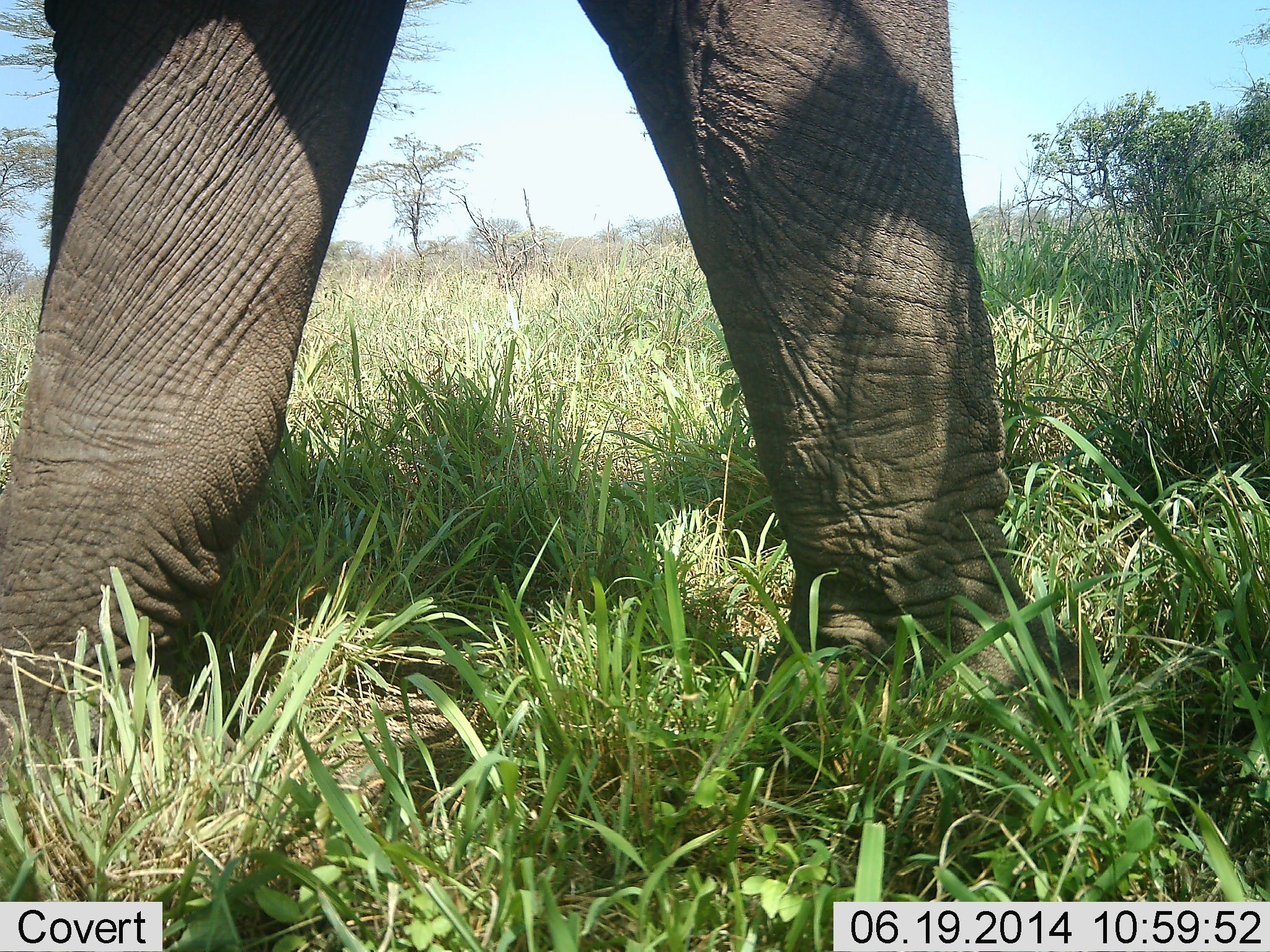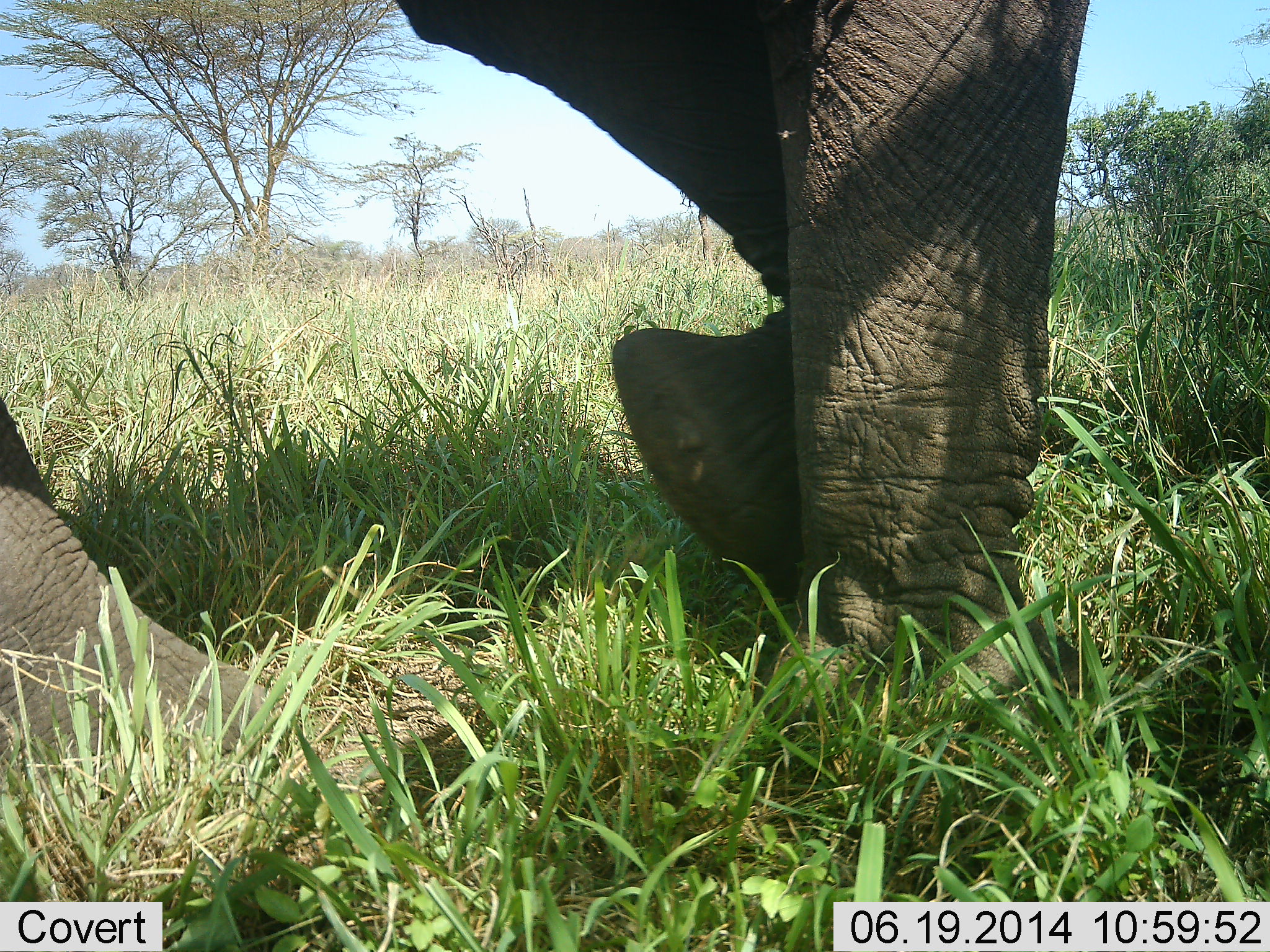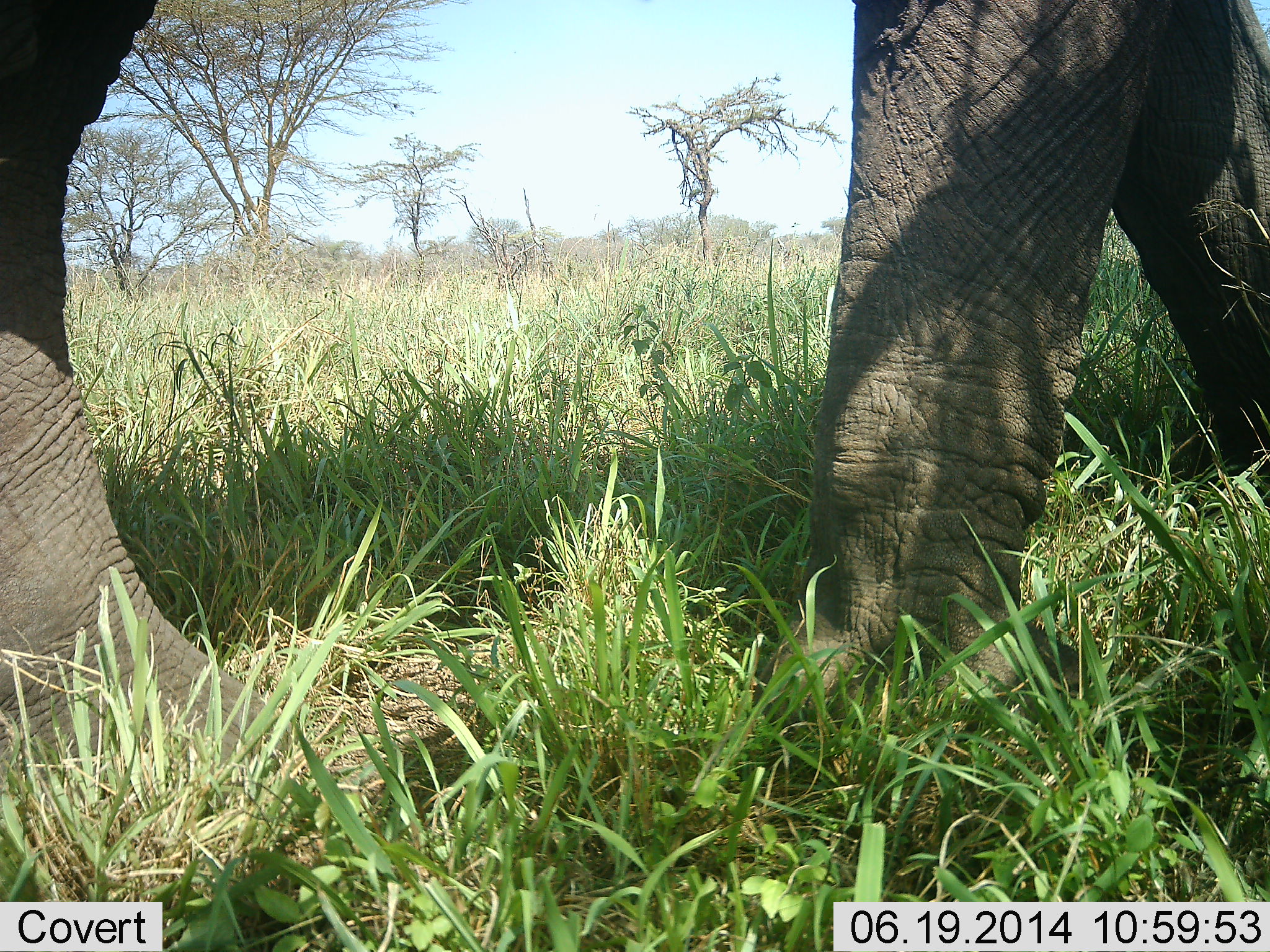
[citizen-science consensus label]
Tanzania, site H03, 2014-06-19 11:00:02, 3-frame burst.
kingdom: Animalia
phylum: Chordata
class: Mammalia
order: Proboscidea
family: Elephantidae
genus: Loxodonta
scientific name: Loxodonta africana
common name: african bush elephant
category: elephant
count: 1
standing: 0%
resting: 0%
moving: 100%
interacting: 0%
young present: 0%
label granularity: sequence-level